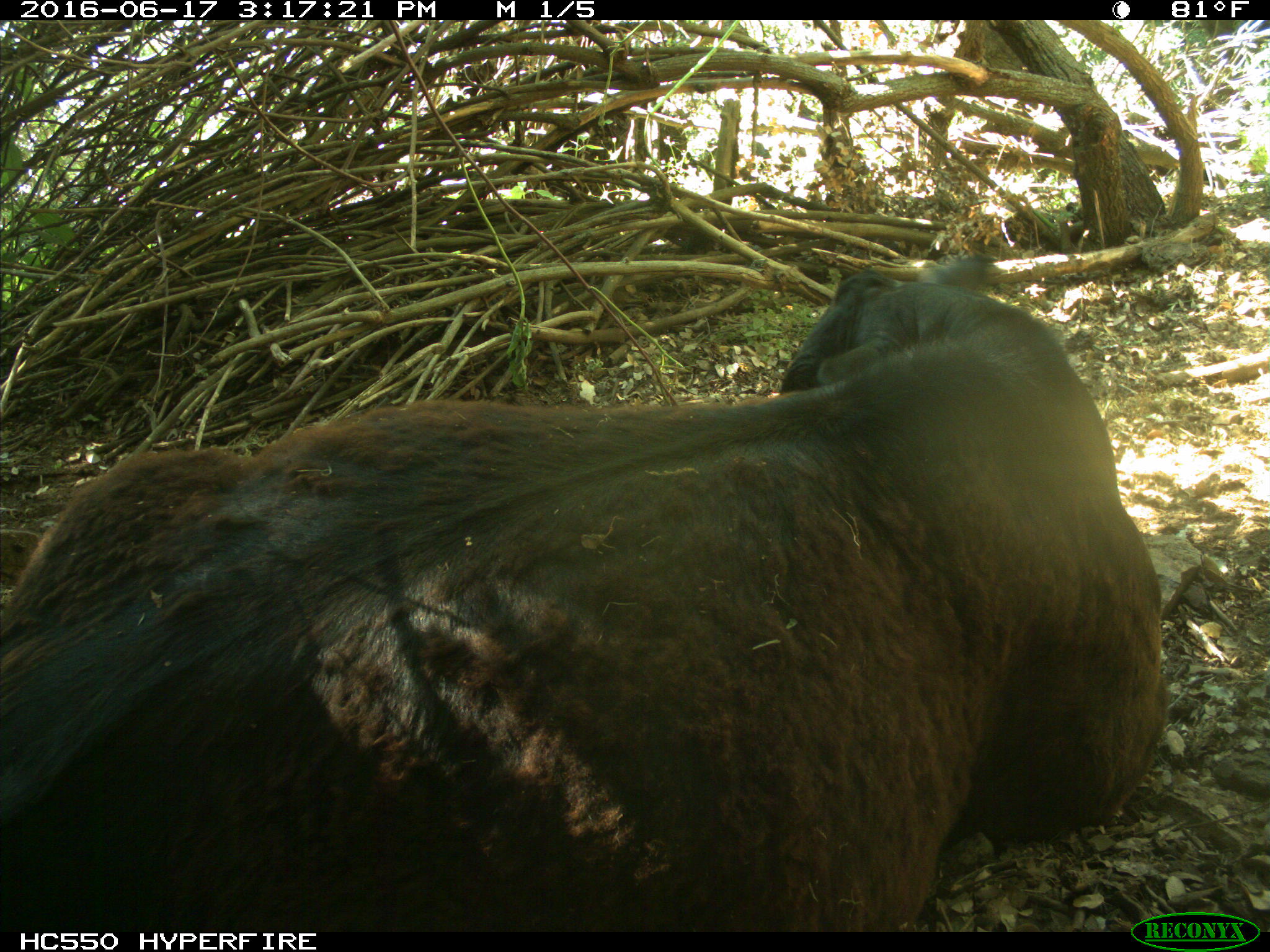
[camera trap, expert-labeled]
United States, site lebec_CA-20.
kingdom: Animalia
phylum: Chordata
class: Mammalia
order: Artiodactyla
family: Bovidae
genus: Bos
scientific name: Bos taurus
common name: domestic cow